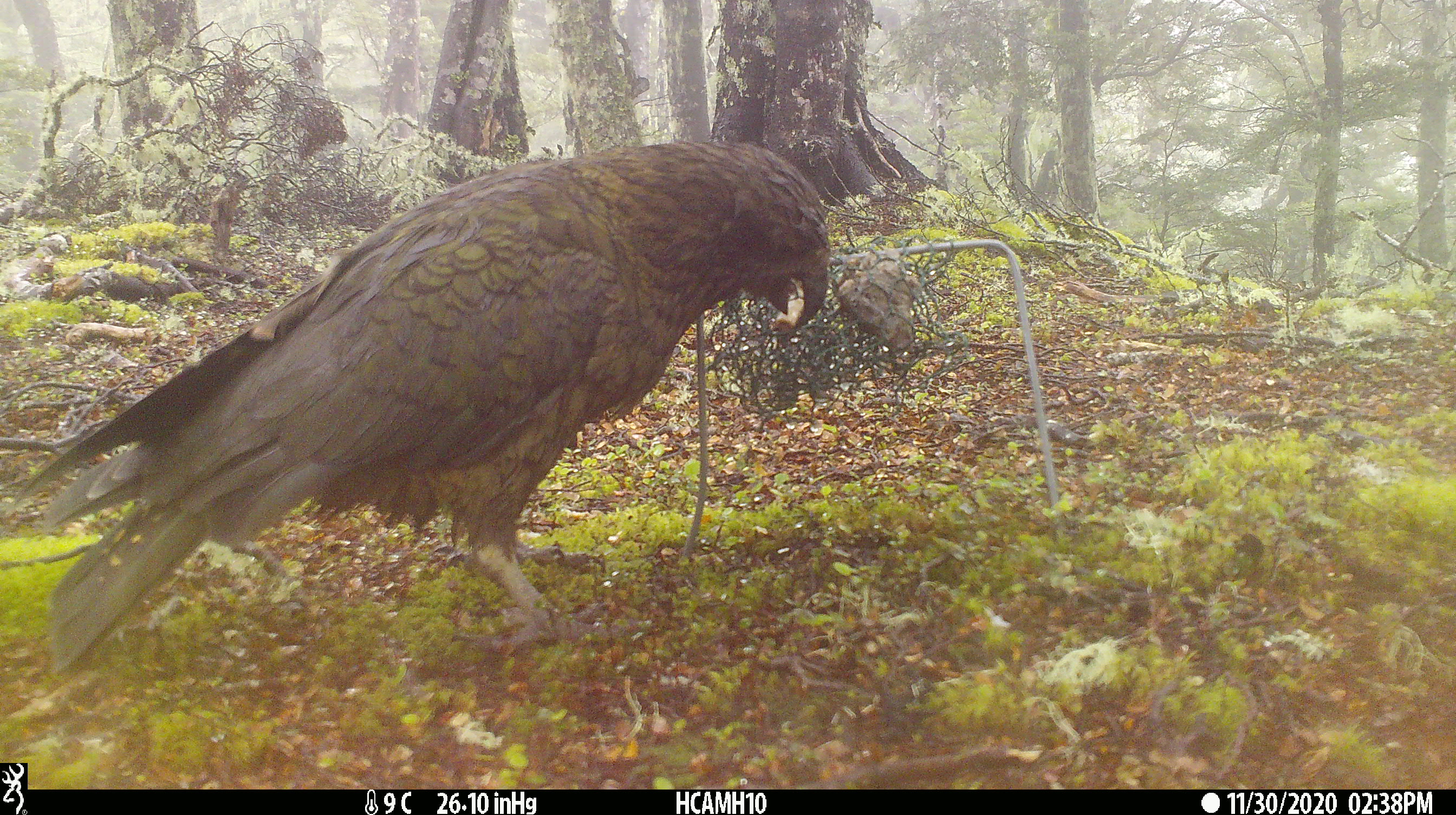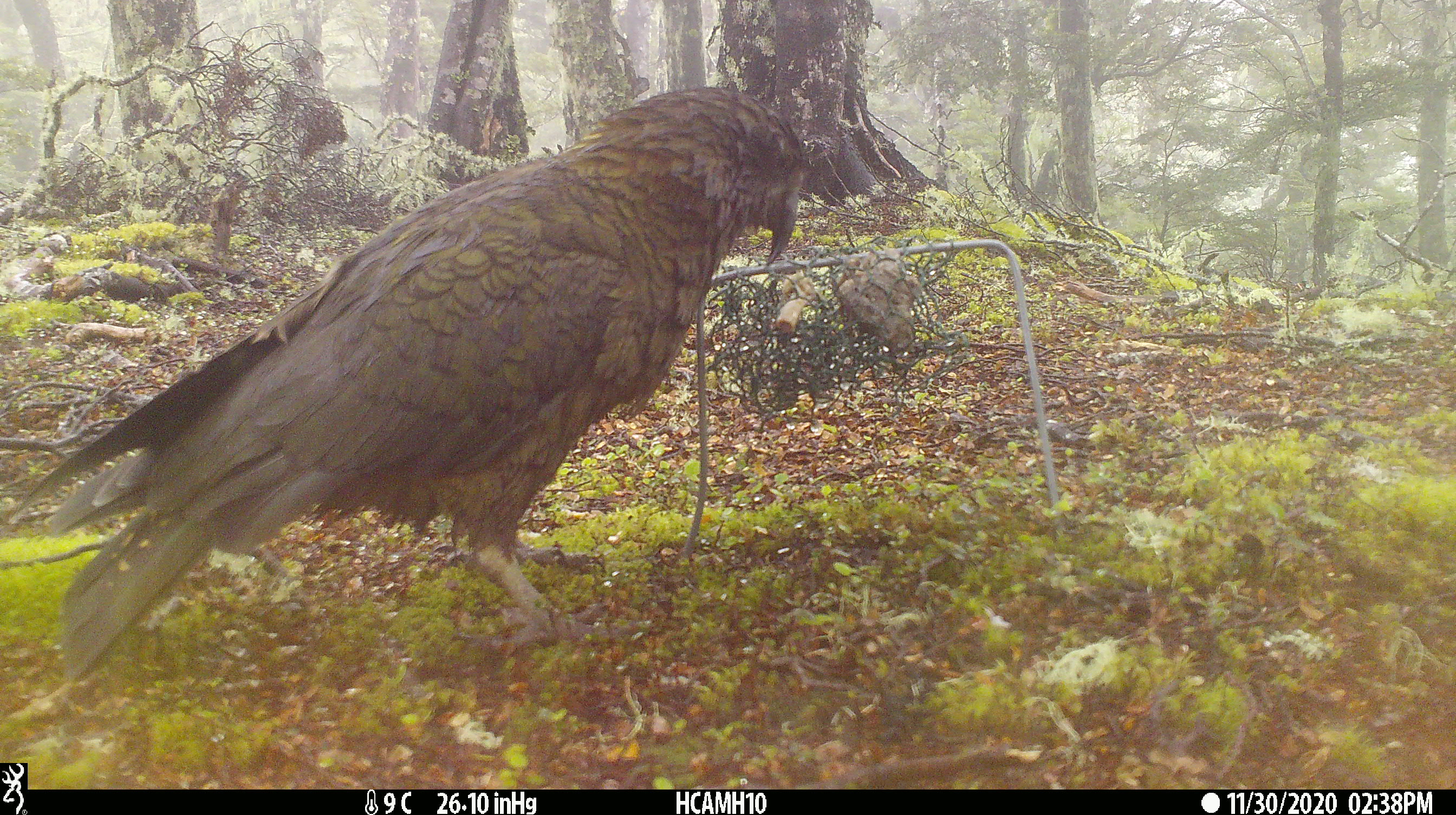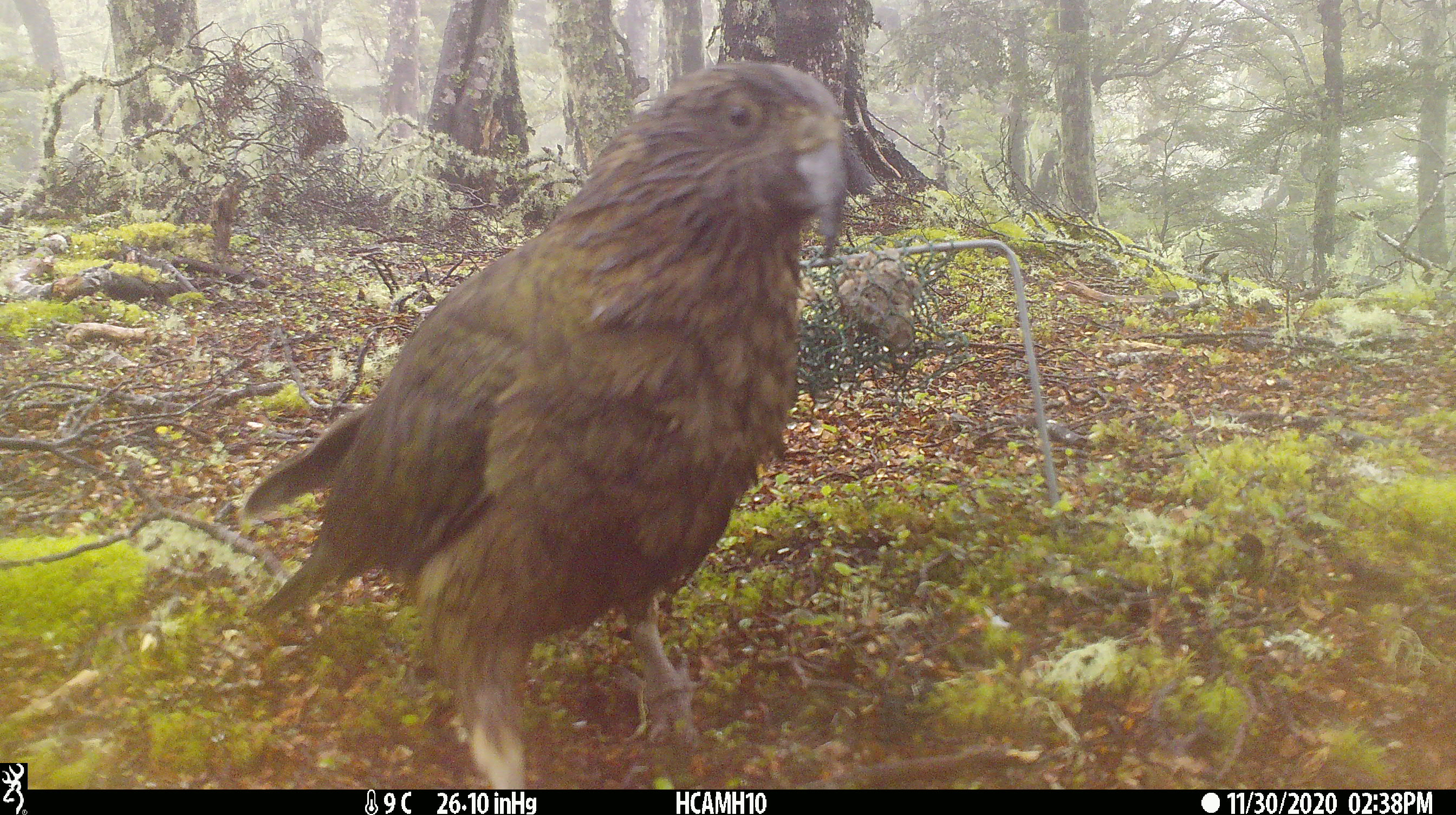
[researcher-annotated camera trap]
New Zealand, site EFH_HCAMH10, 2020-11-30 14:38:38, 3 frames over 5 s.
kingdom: Animalia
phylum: Chordata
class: Aves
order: Psittaciformes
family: Strigopidae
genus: Nestor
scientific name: Nestor notabilis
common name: kea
Kea (Nestor notabilis).